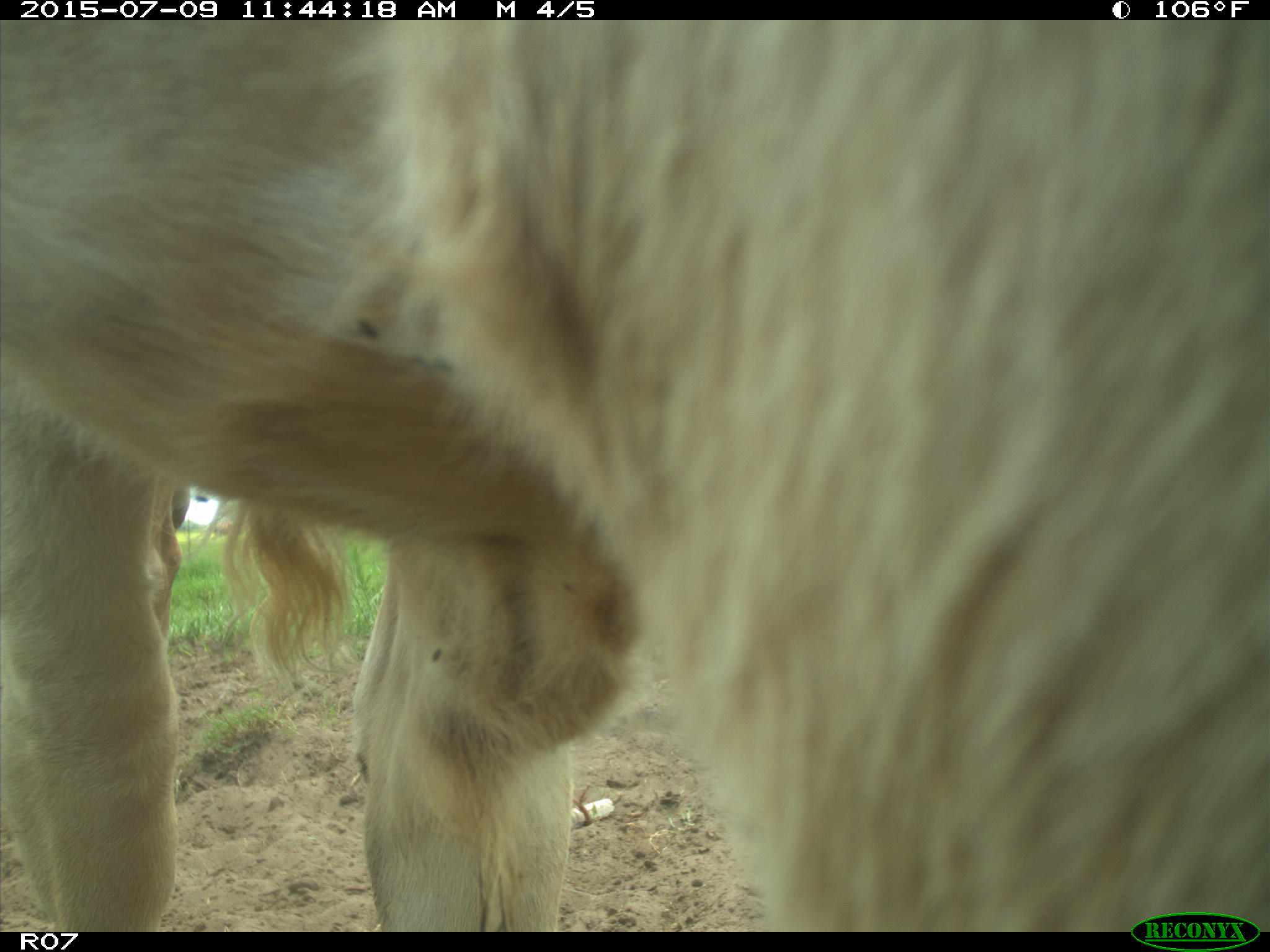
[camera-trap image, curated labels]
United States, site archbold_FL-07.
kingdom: Animalia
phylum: Chordata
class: Mammalia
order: Artiodactyla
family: Bovidae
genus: Bos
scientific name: Bos taurus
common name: domestic cow